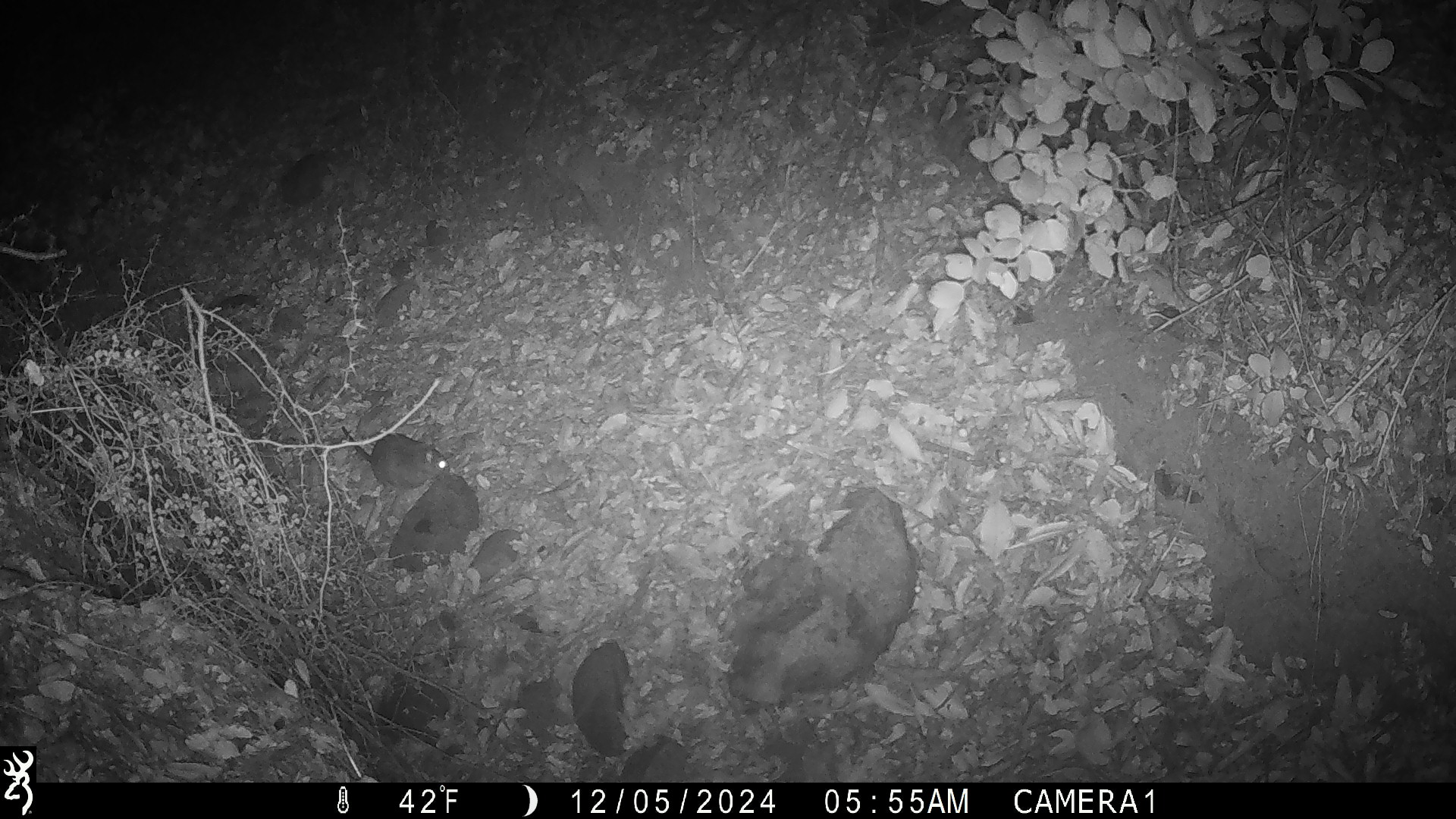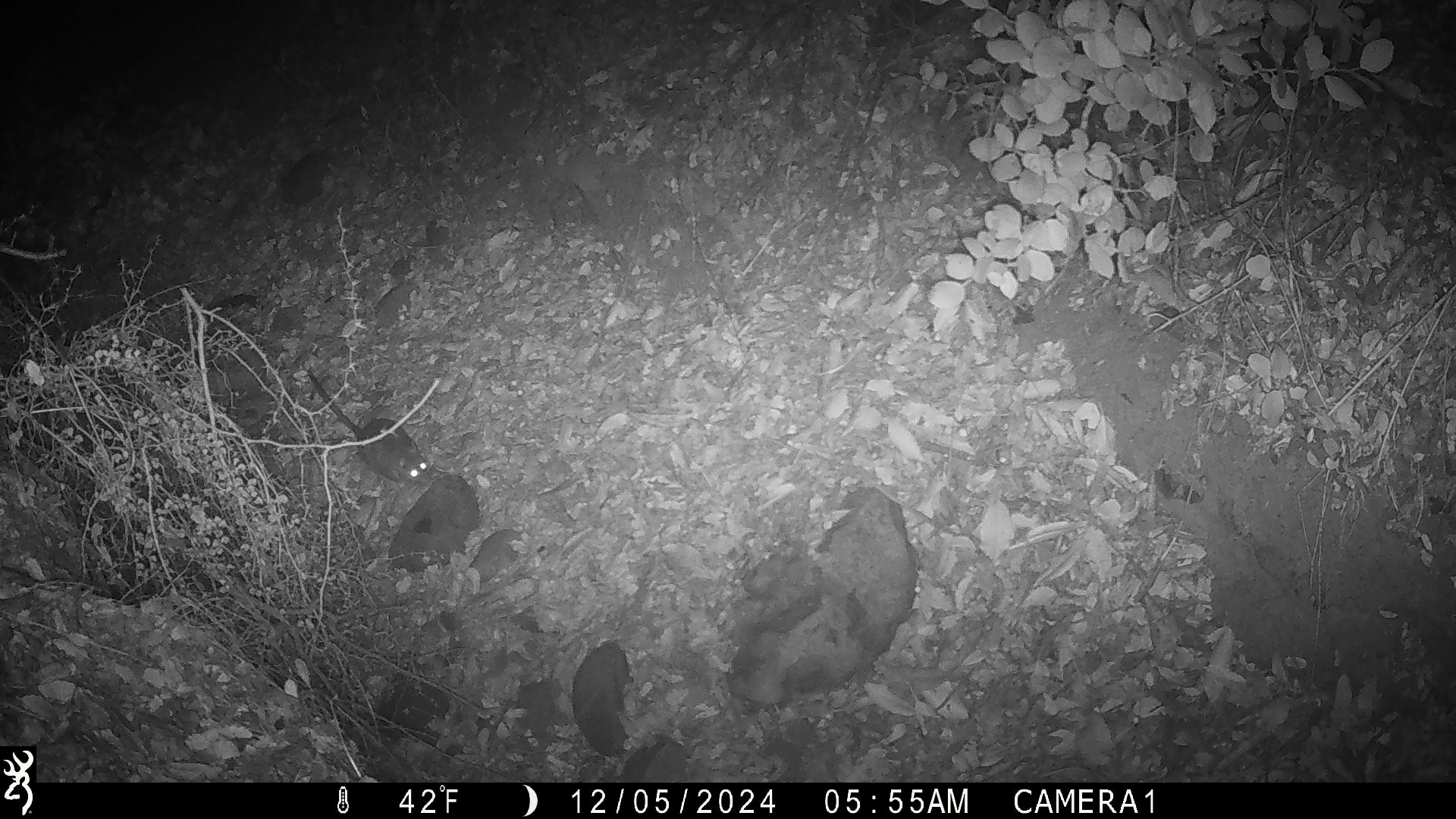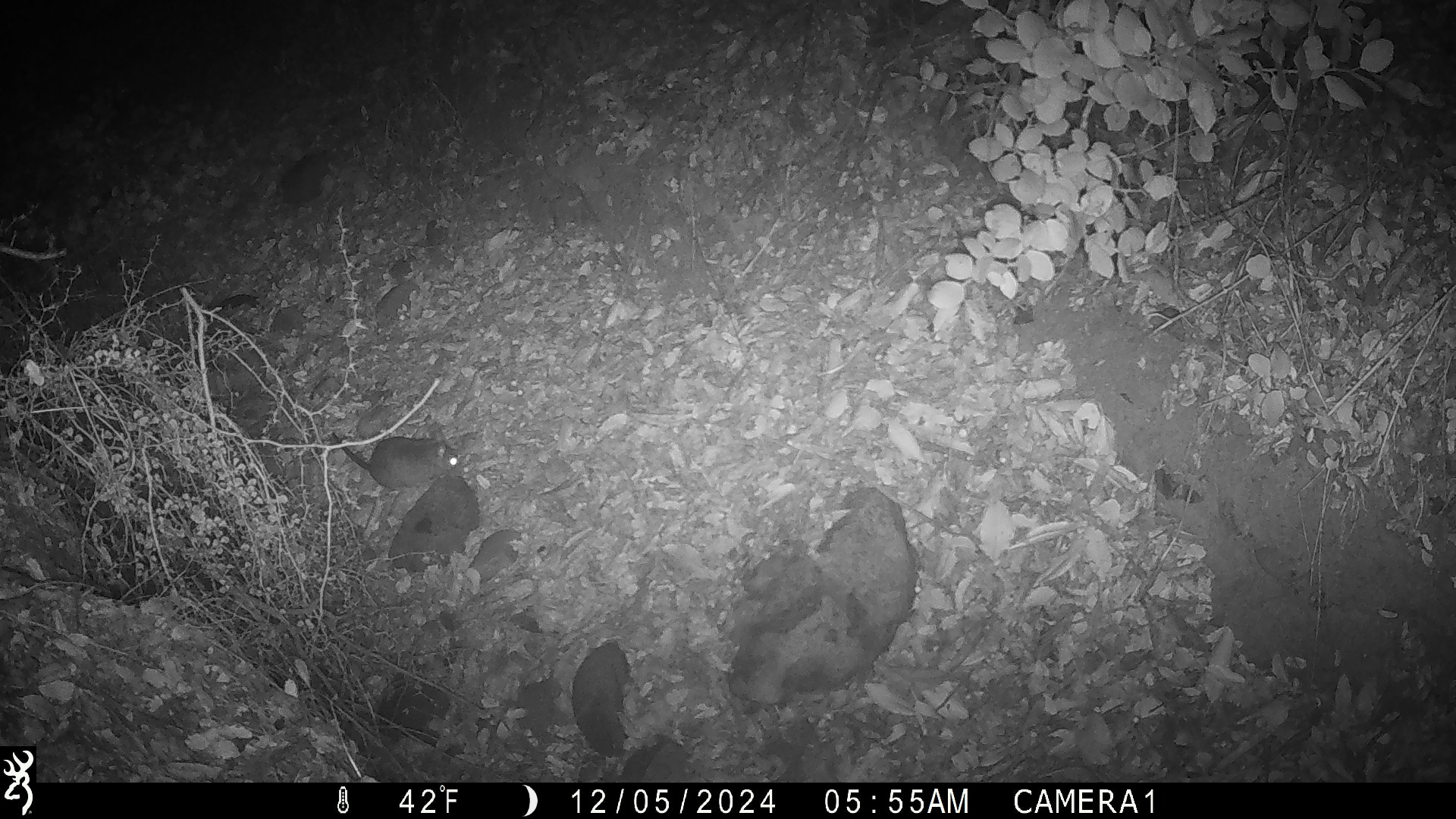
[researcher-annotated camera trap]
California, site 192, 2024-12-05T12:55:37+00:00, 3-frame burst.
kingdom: Animalia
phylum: Chordata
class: Mammalia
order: Rodentia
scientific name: Rodentia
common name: mouse or rat